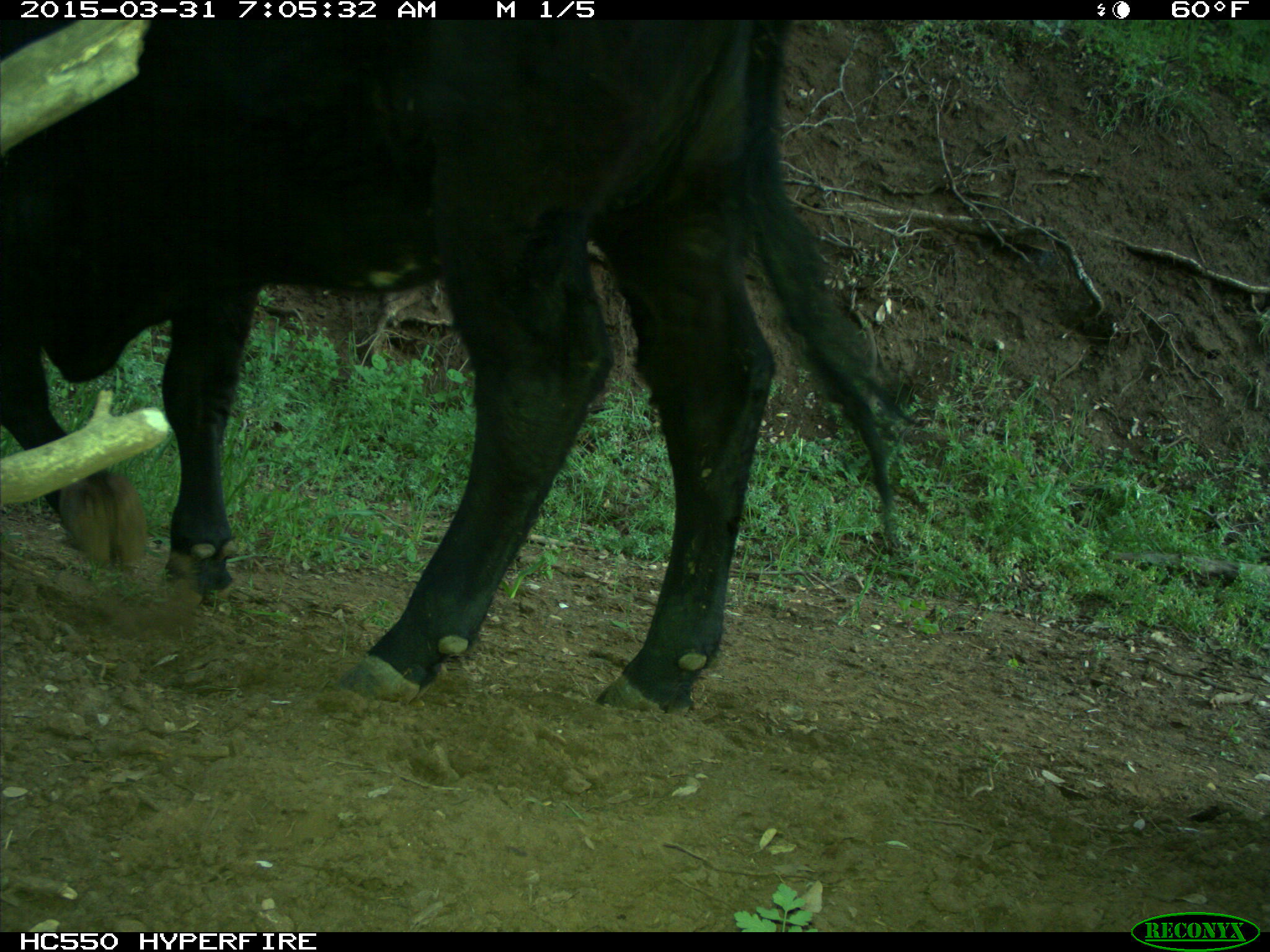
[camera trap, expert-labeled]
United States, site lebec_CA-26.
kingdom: Animalia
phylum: Chordata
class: Mammalia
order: Artiodactyla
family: Bovidae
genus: Bos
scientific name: Bos taurus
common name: domestic cow